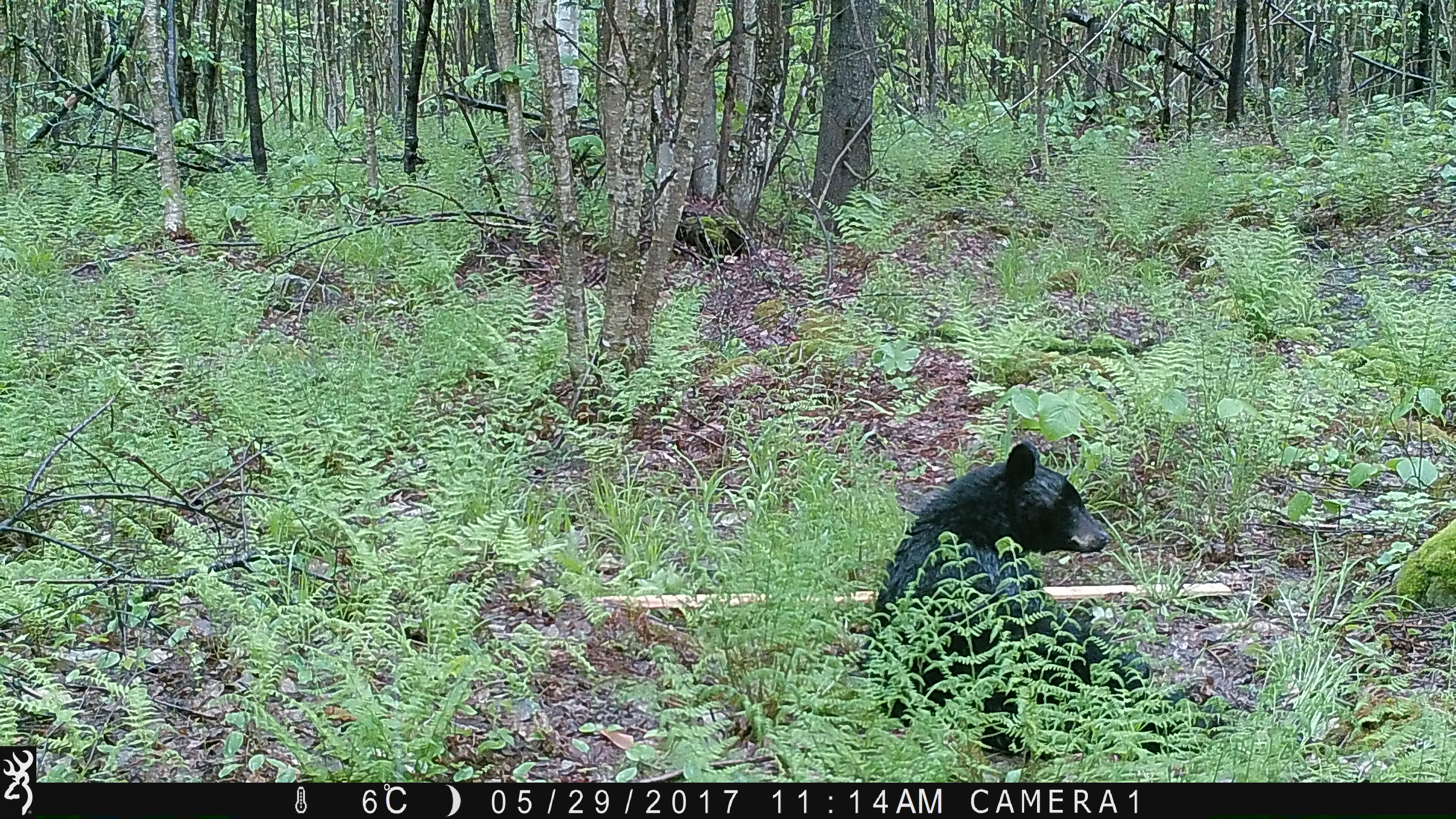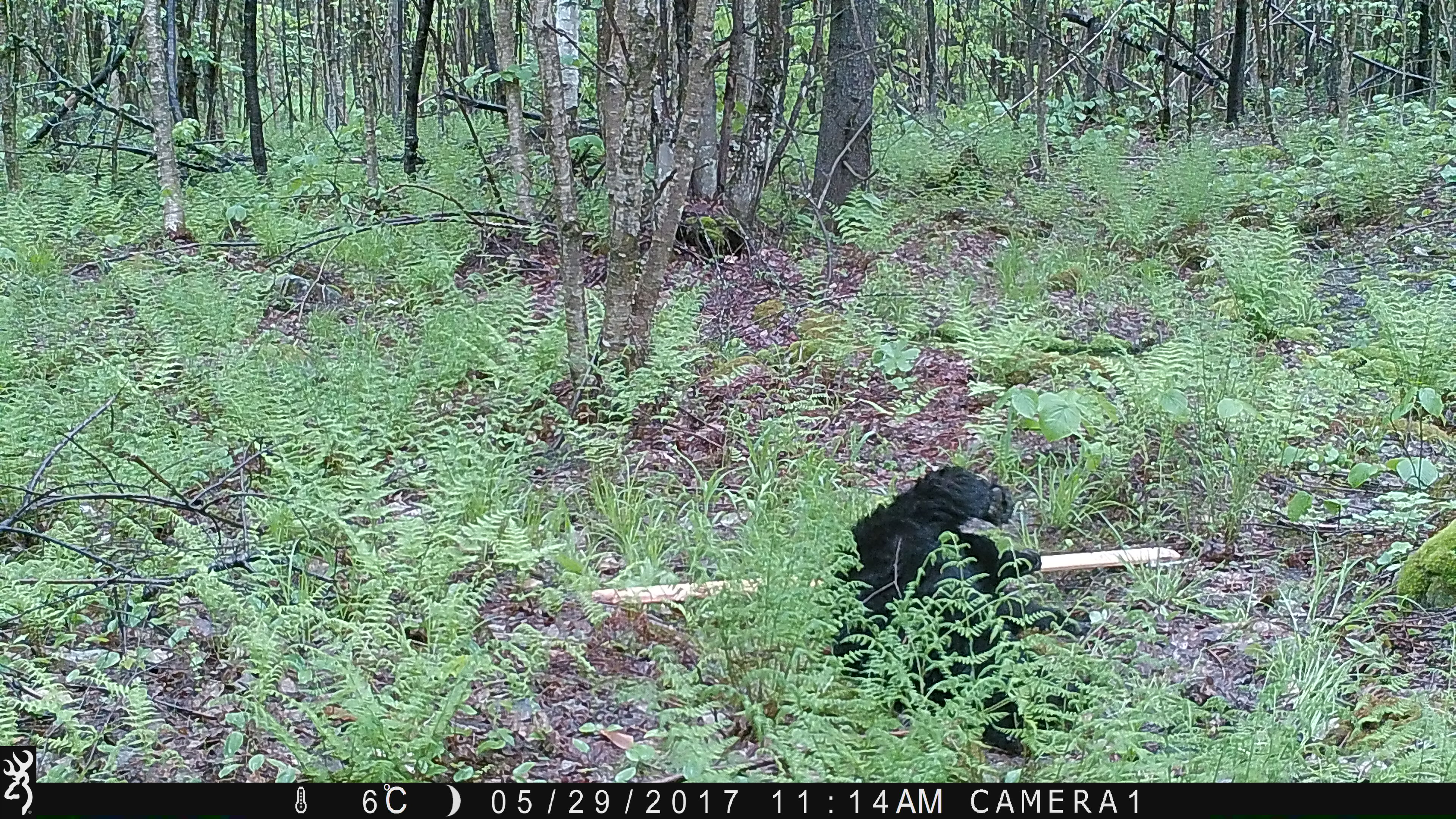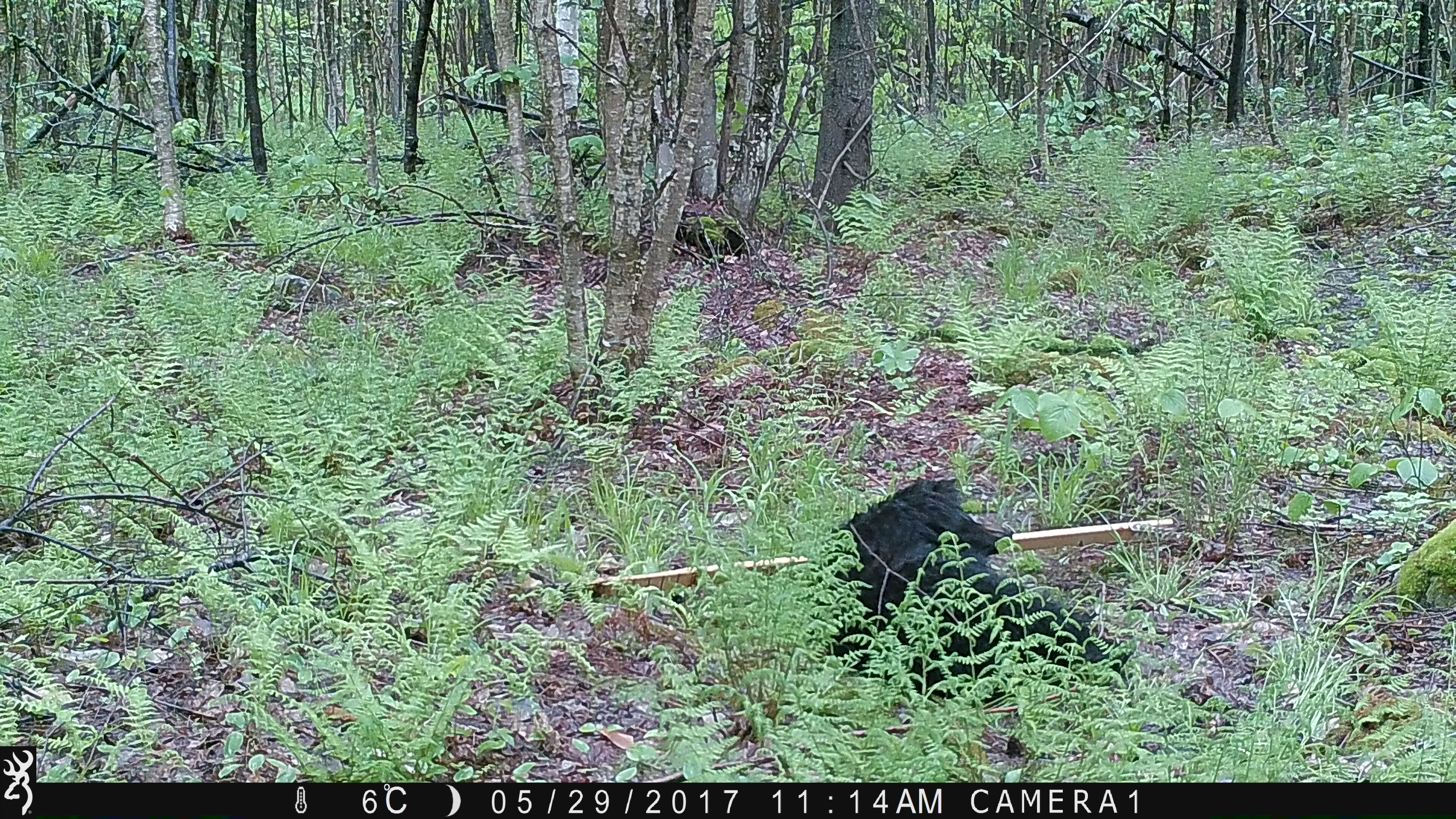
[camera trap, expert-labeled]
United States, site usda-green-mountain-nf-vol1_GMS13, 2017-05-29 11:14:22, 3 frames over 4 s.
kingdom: Animalia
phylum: Chordata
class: Mammalia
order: Carnivora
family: Ursidae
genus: Ursus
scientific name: Ursus americanus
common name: black bear